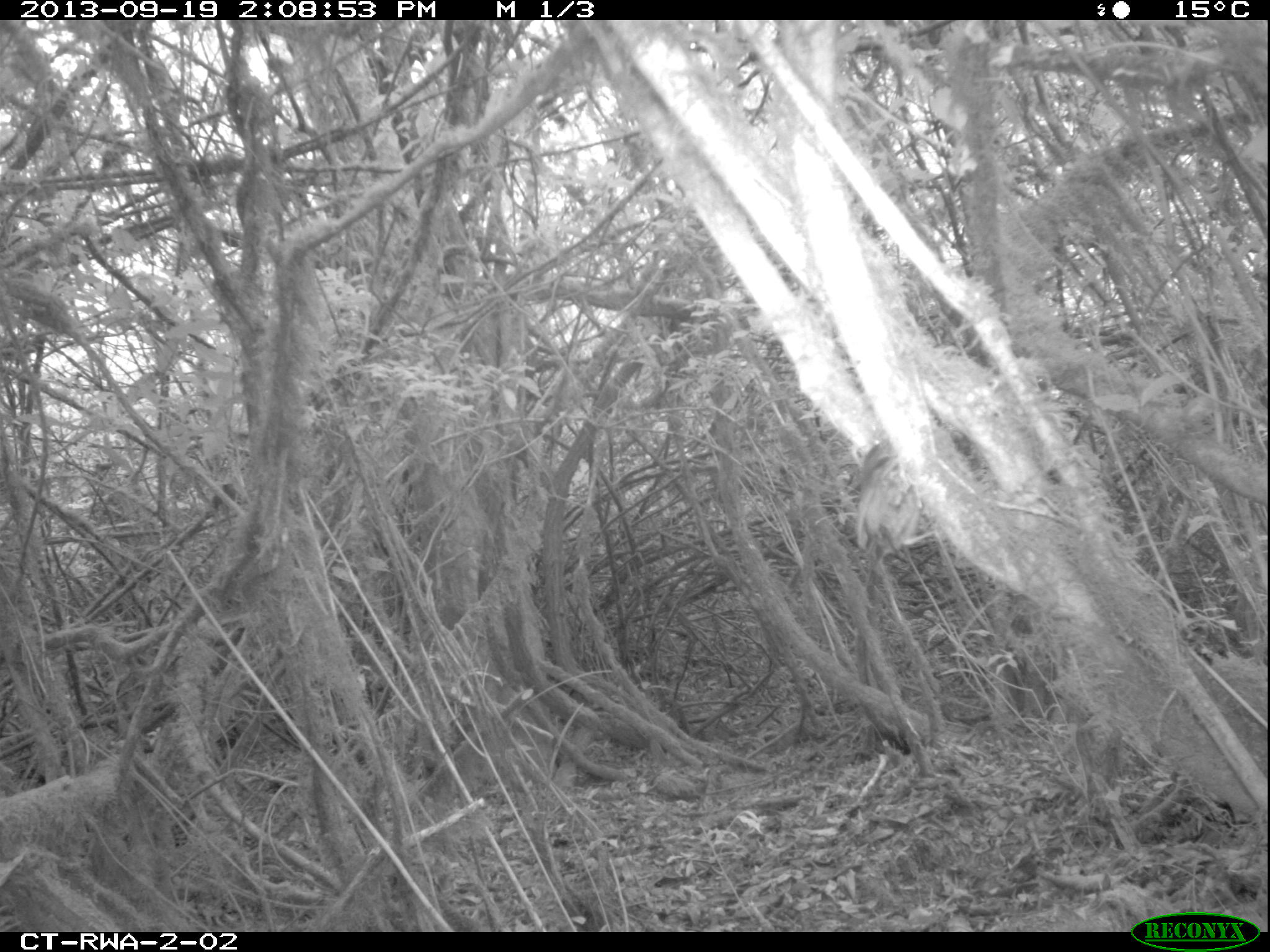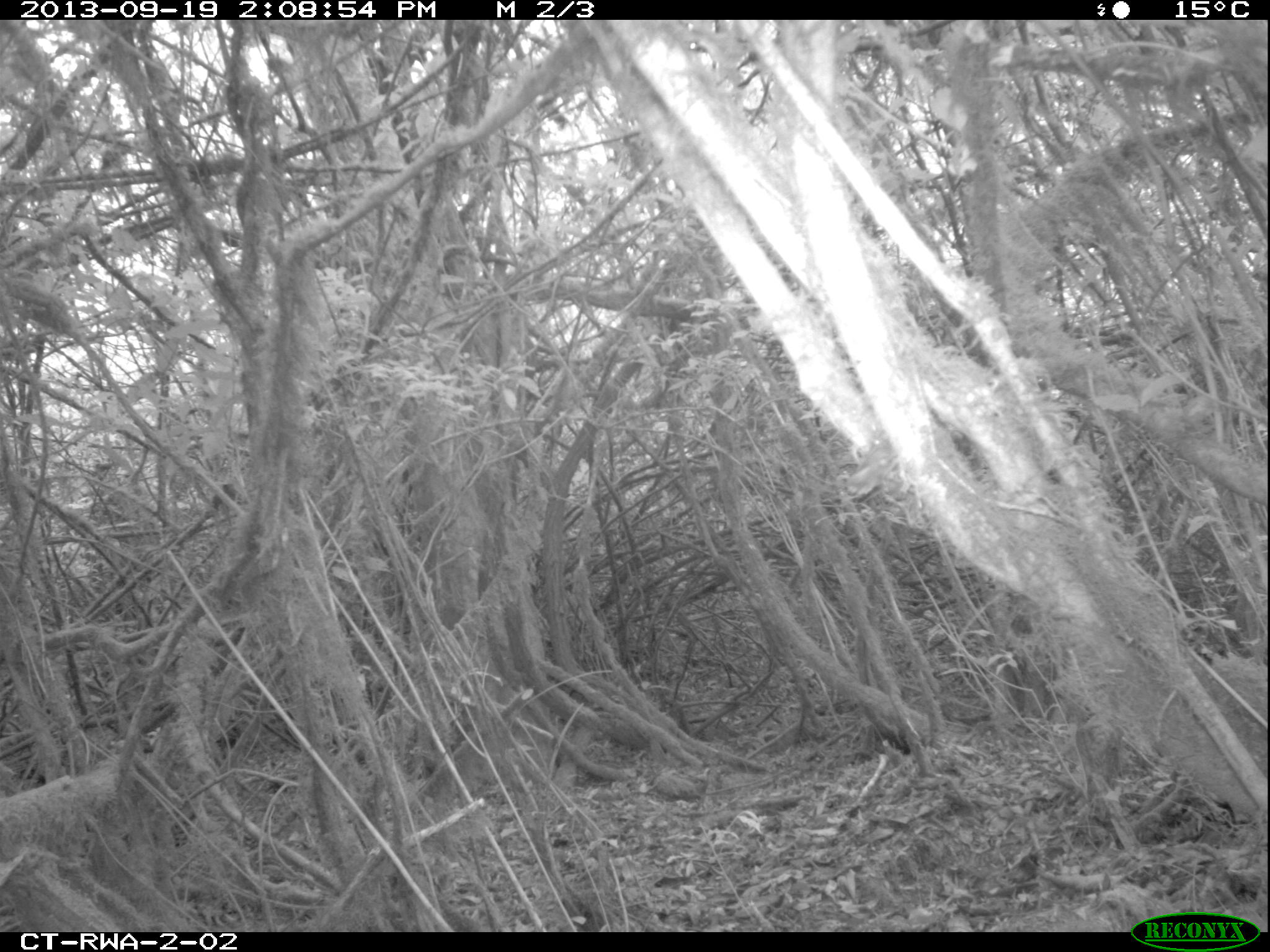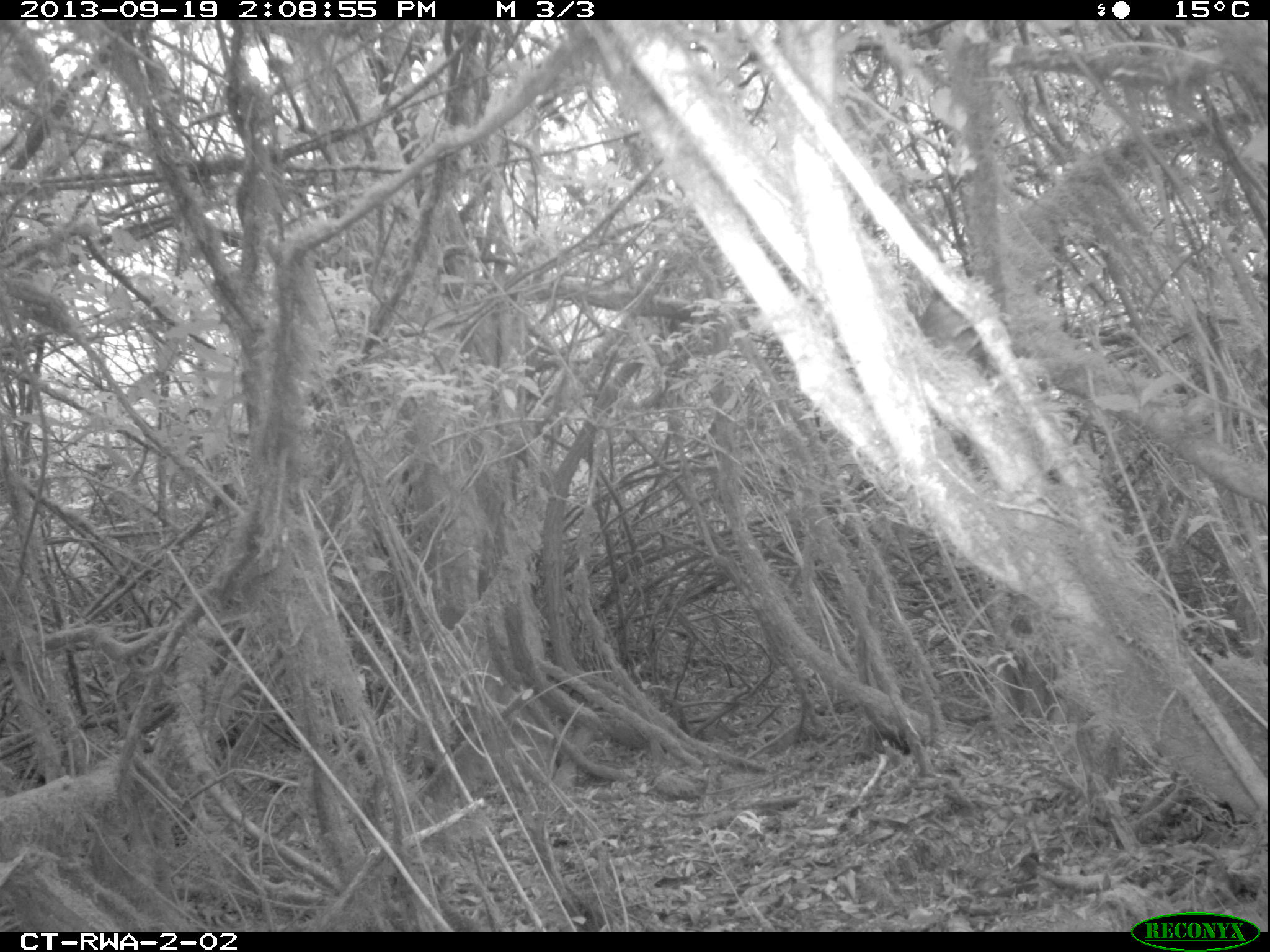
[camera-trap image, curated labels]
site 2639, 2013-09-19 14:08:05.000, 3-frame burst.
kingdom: Animalia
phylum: Chordata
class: Aves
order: Passeriformes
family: Acrocephalidae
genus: Acrocephalus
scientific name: Acrocephalus baeticatus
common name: african reed warbler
Acrocephalus baeticatus (african reed warbler), count 1.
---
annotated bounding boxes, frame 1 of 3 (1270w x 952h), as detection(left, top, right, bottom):
acrocephalus baeticatus: detection(852, 358, 1092, 545); detection(797, 404, 827, 420)